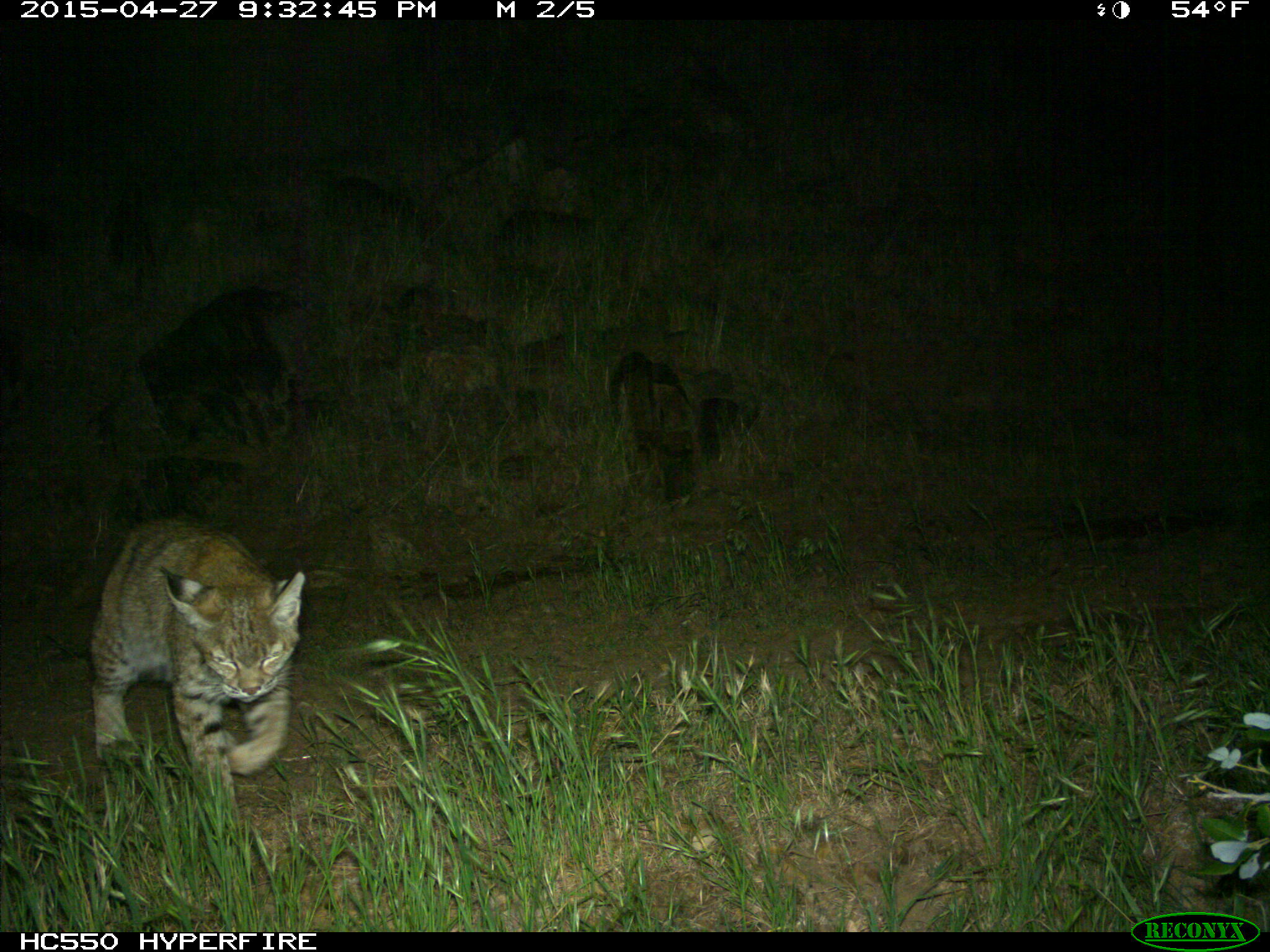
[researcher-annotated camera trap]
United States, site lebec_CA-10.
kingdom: Animalia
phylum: Chordata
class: Mammalia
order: Carnivora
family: Felidae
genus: Lynx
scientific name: Lynx rufus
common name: bobcat